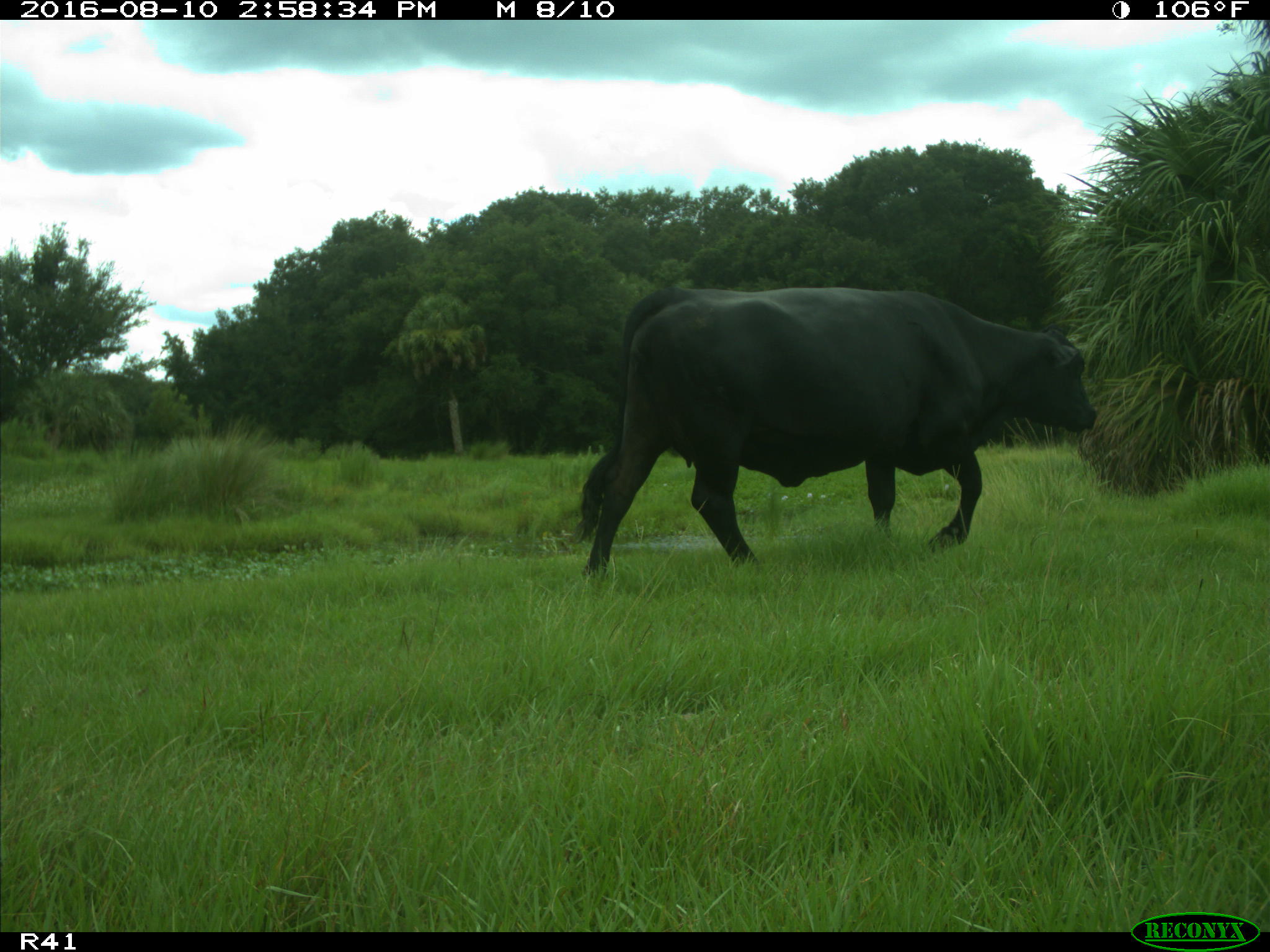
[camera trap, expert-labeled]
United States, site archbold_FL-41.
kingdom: Animalia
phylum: Chordata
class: Mammalia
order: Artiodactyla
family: Bovidae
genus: Bos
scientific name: Bos taurus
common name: domestic cow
Bos taurus (domestic cow).